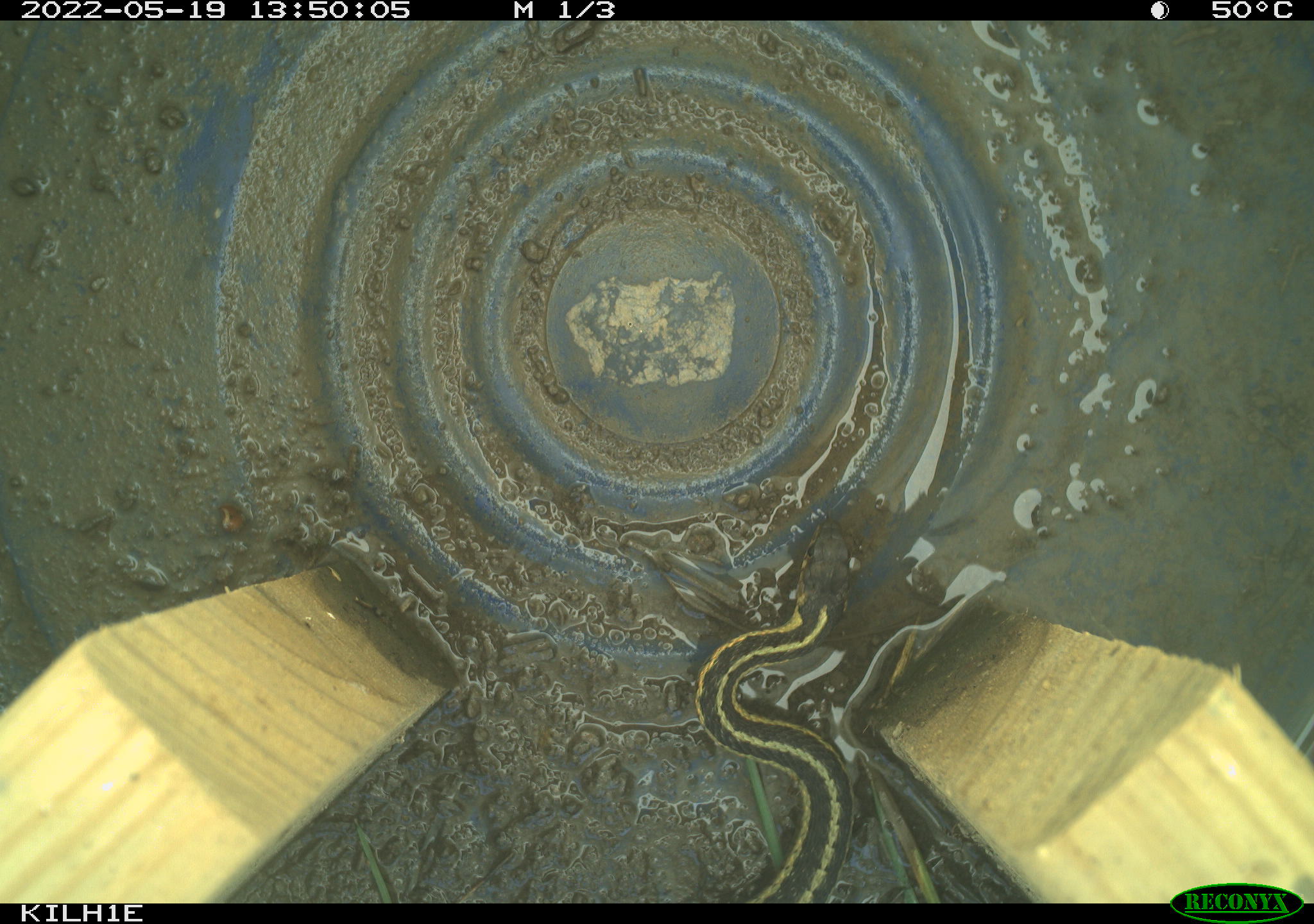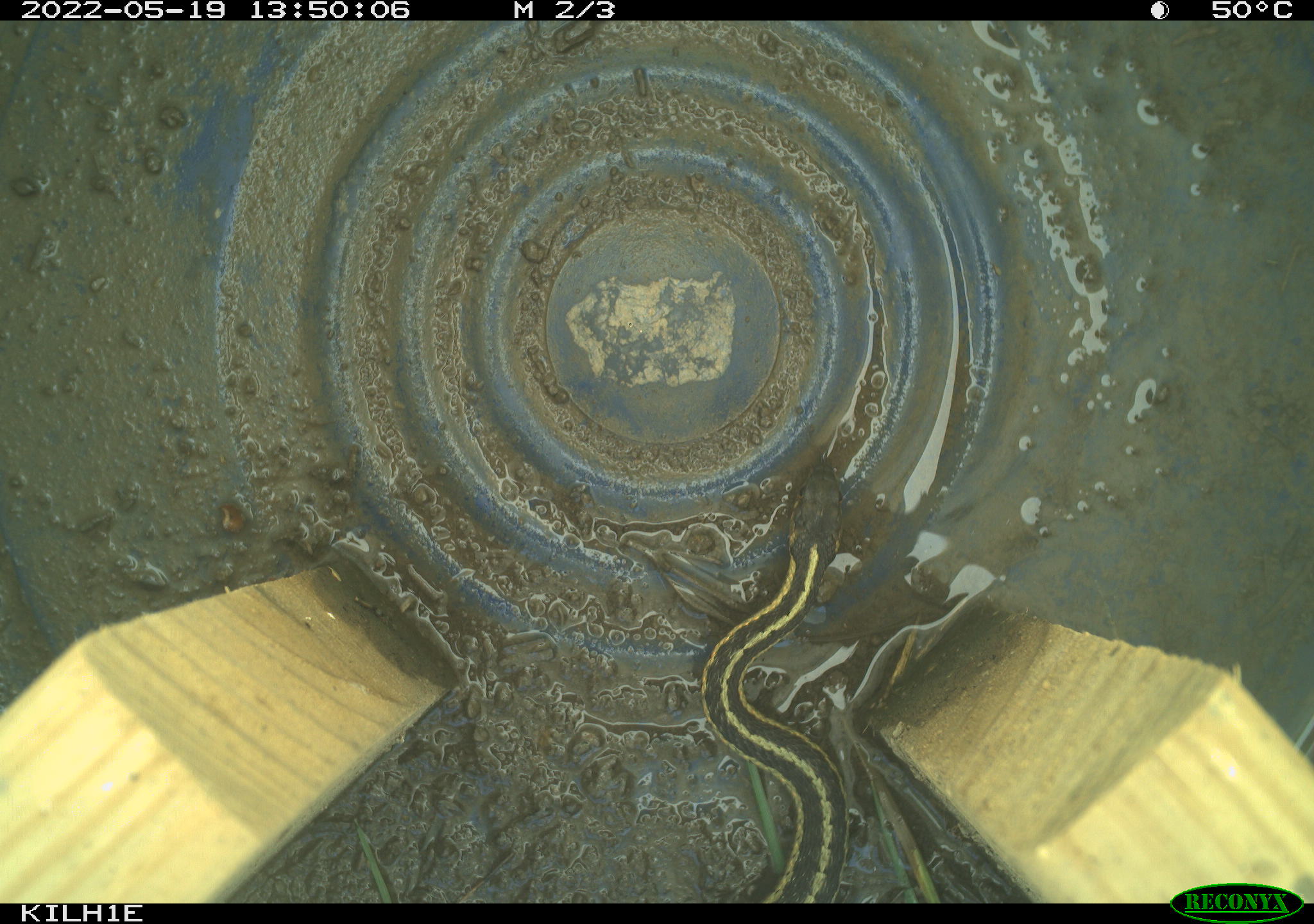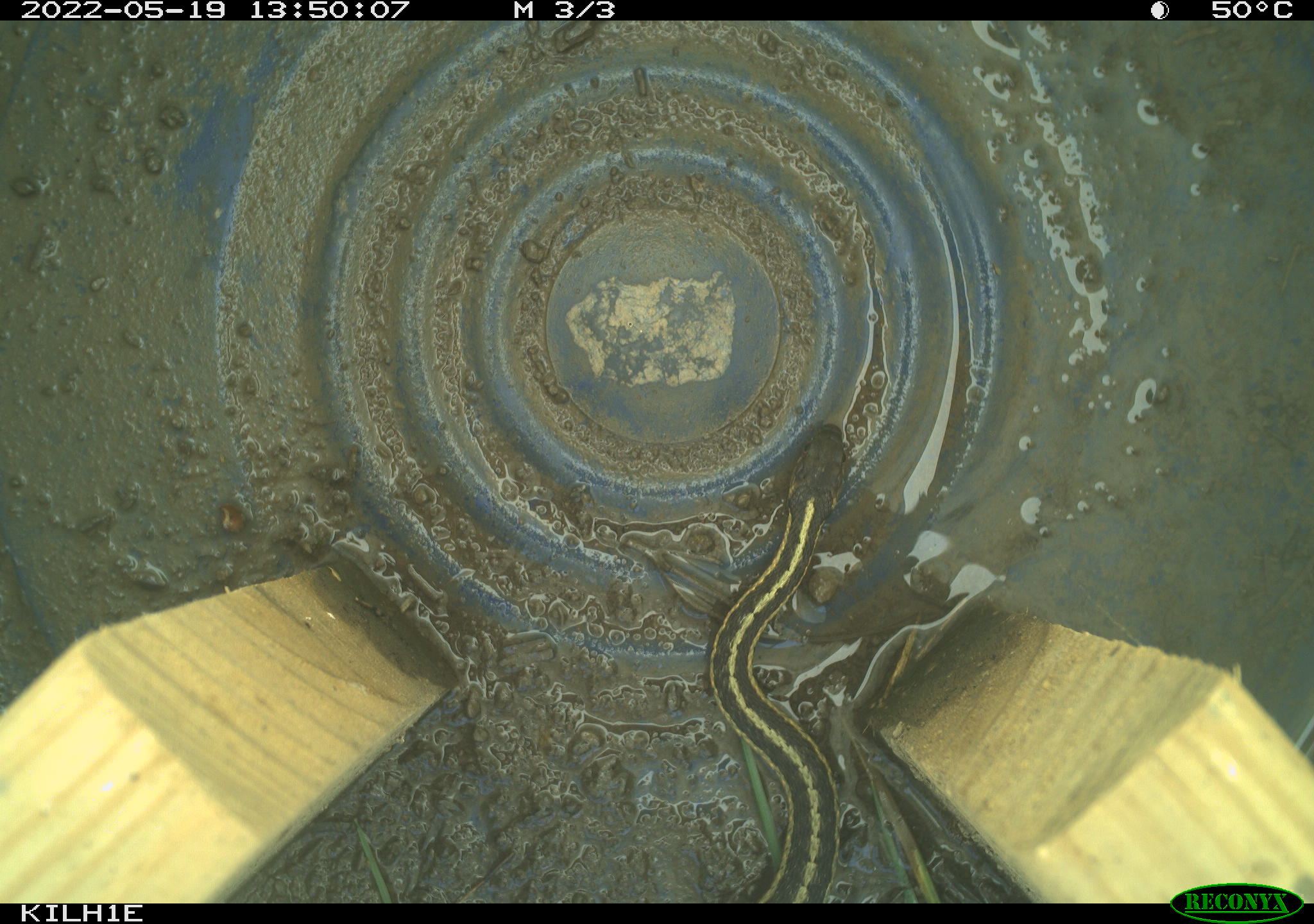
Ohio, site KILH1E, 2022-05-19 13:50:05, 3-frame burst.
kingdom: Animalia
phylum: Chordata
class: Reptilia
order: Squamata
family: Colubridae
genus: Thamnophis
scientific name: Thamnophis sirtalis sirtalis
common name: eastern gartersnake